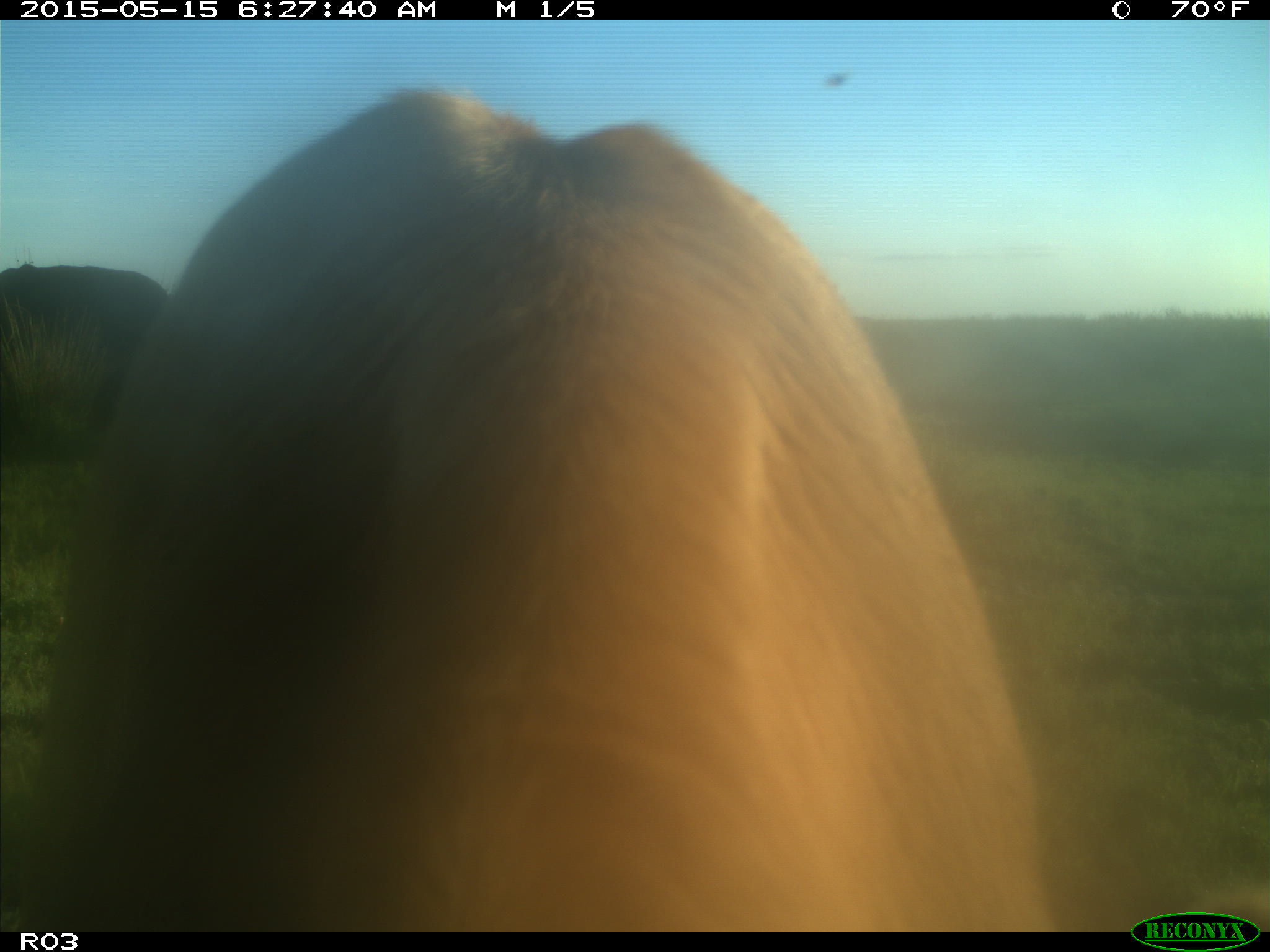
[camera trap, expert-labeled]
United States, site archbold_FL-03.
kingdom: Animalia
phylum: Chordata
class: Mammalia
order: Artiodactyla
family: Bovidae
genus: Bos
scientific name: Bos taurus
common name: domestic cow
Bos taurus (domestic cow).